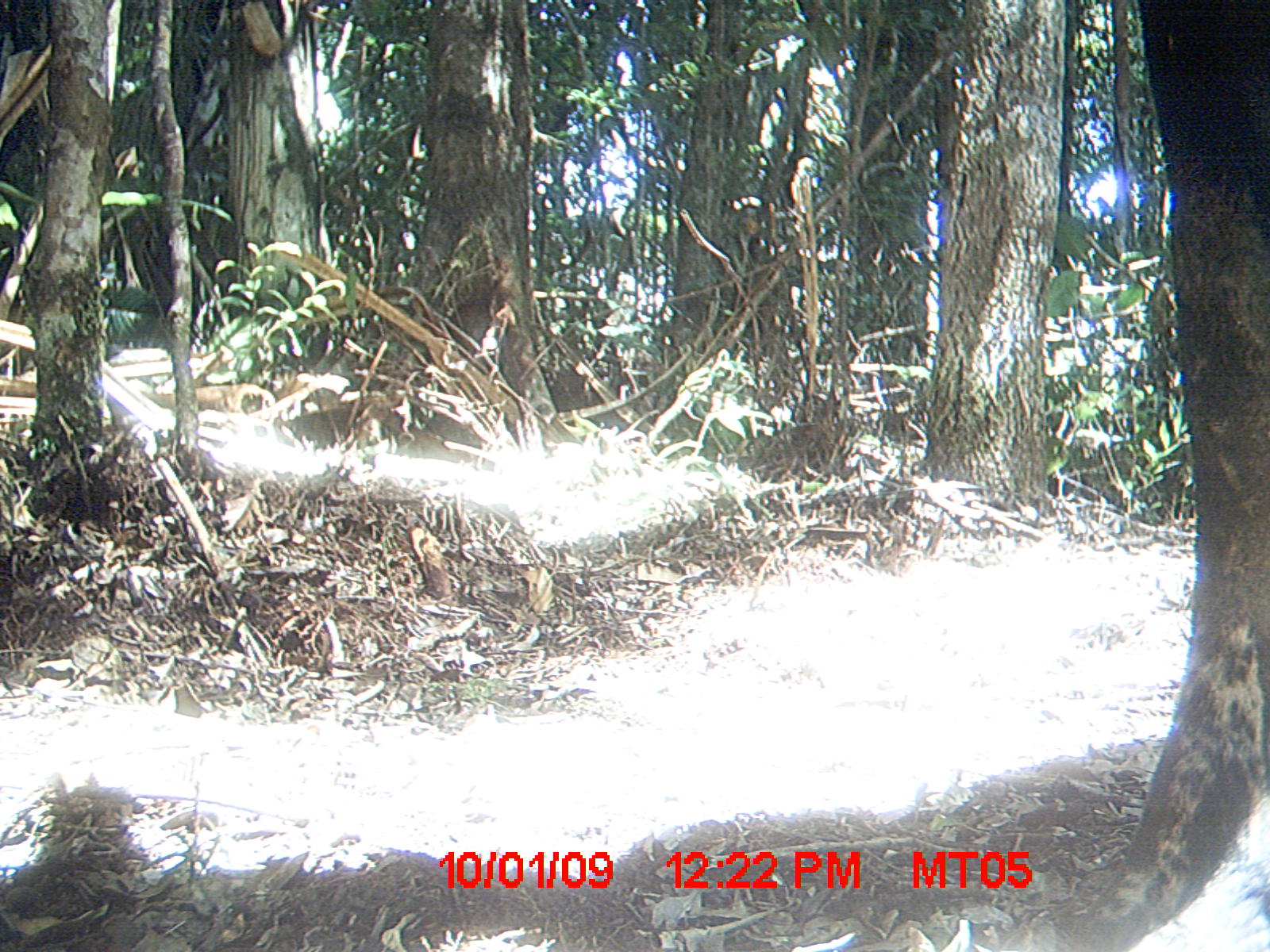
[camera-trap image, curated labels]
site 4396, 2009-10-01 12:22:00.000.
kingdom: Animalia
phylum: Chordata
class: Mammalia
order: Artiodactyla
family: Bovidae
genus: Bos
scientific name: Bos taurus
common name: domestic cattle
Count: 3.